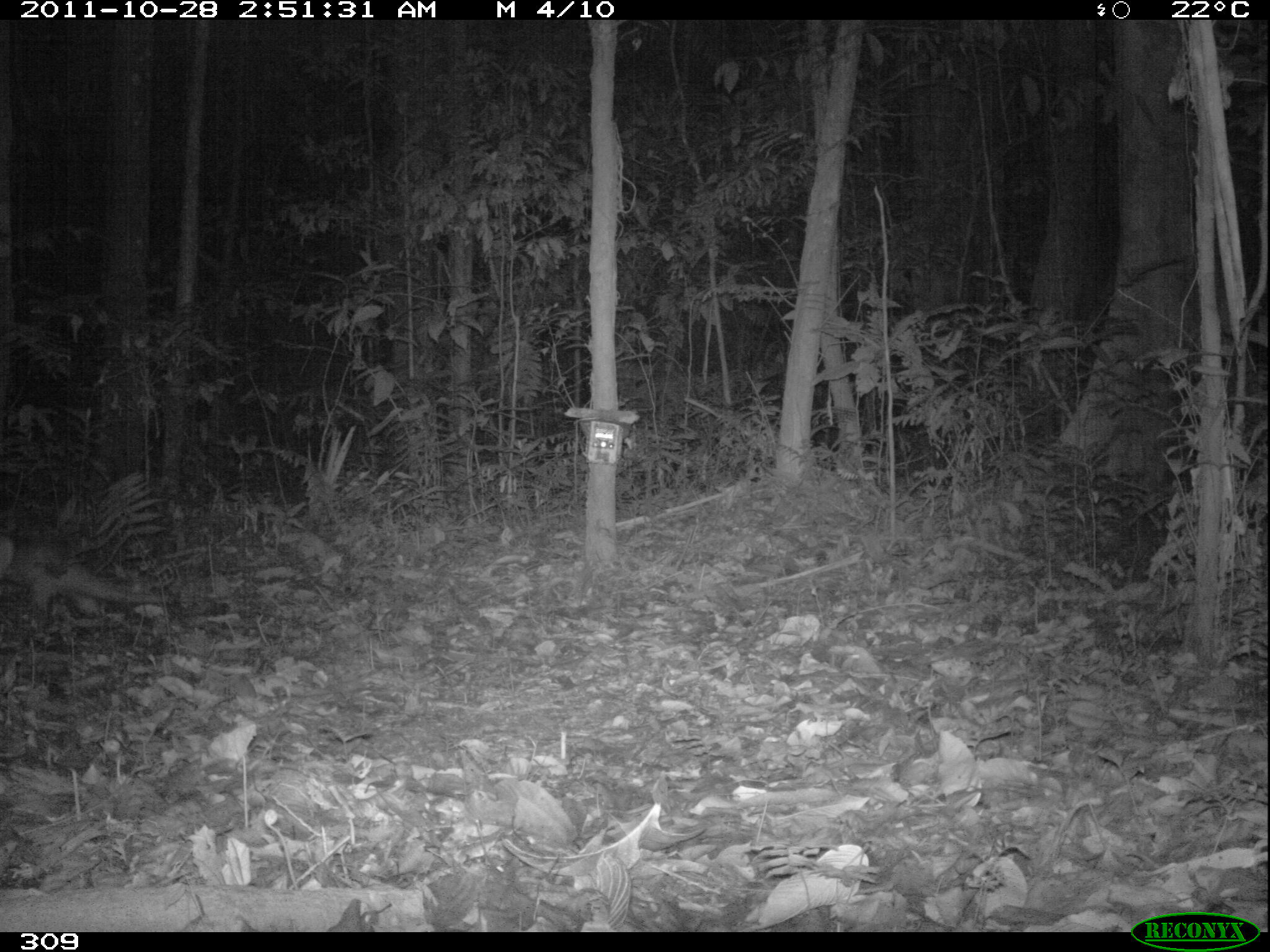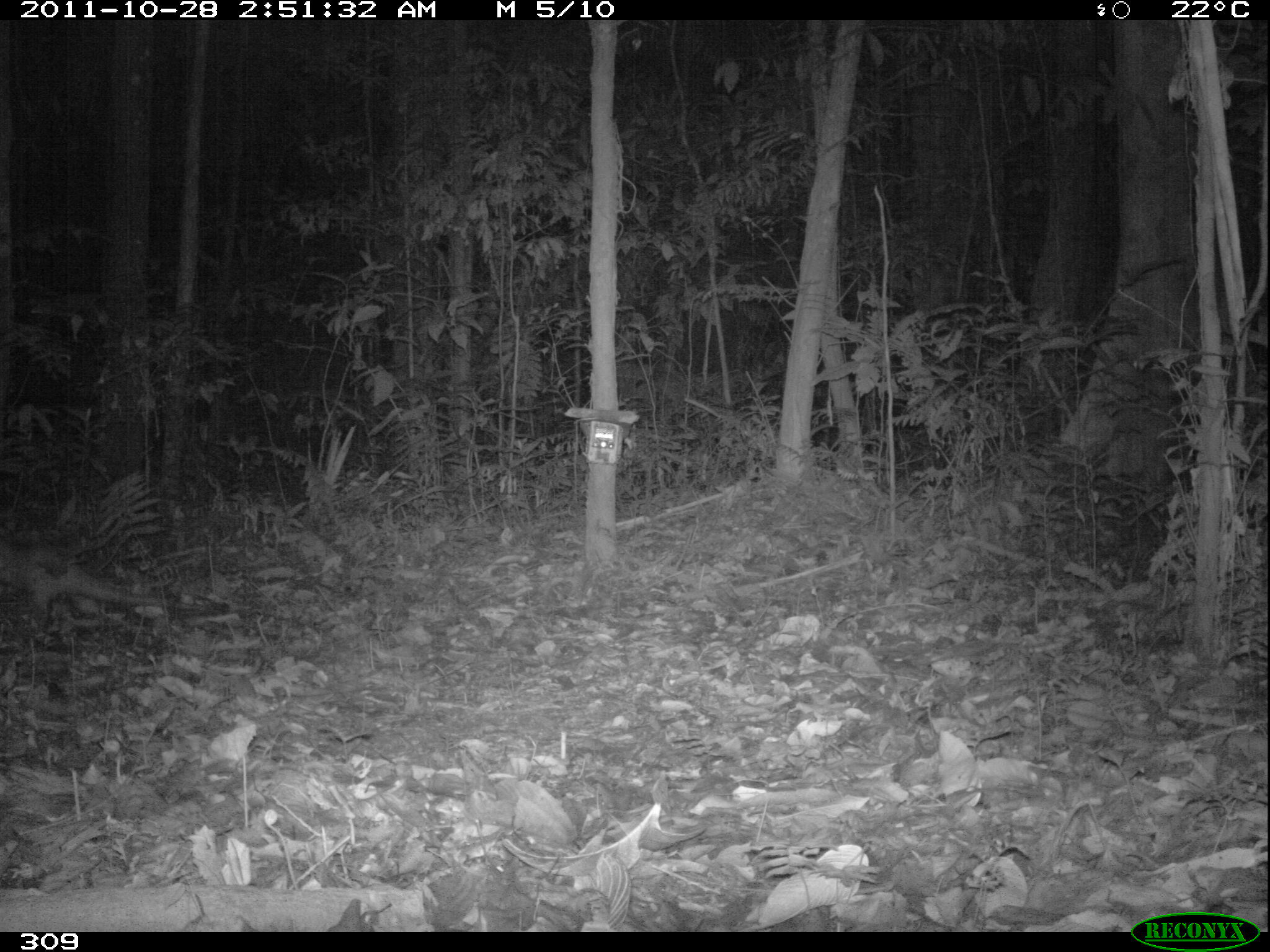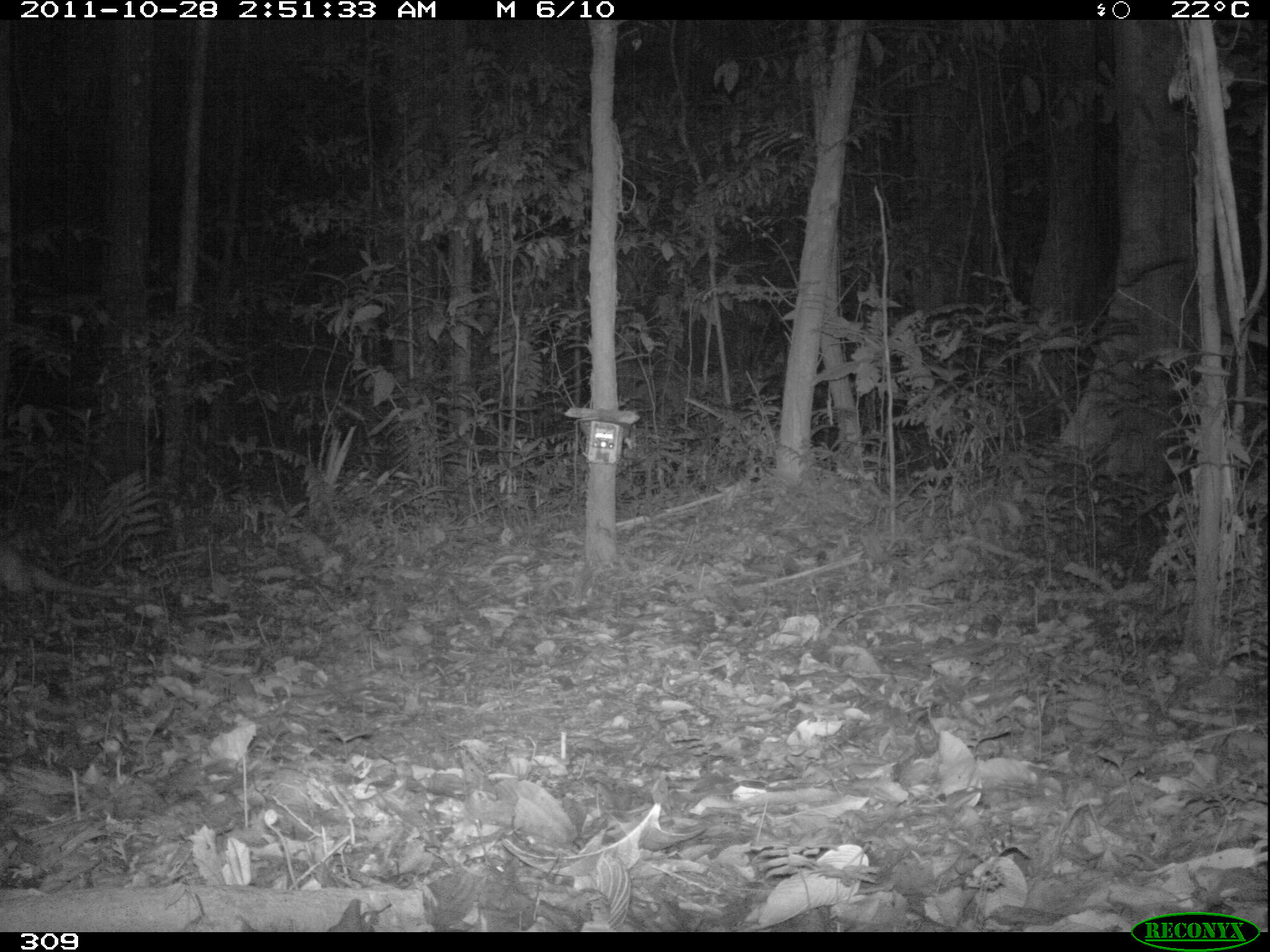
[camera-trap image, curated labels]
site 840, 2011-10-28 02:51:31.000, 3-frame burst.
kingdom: Animalia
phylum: Chordata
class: Mammalia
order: Pilosa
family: Myrmecophagidae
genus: Tamandua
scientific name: Tamandua tetradactyla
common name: southern tamandua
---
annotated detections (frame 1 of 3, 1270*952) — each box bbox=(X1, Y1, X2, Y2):
tamandua tetradactyla: bbox=(0, 530, 179, 624)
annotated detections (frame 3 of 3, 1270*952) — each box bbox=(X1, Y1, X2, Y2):
tamandua tetradactyla: bbox=(0, 538, 162, 611)